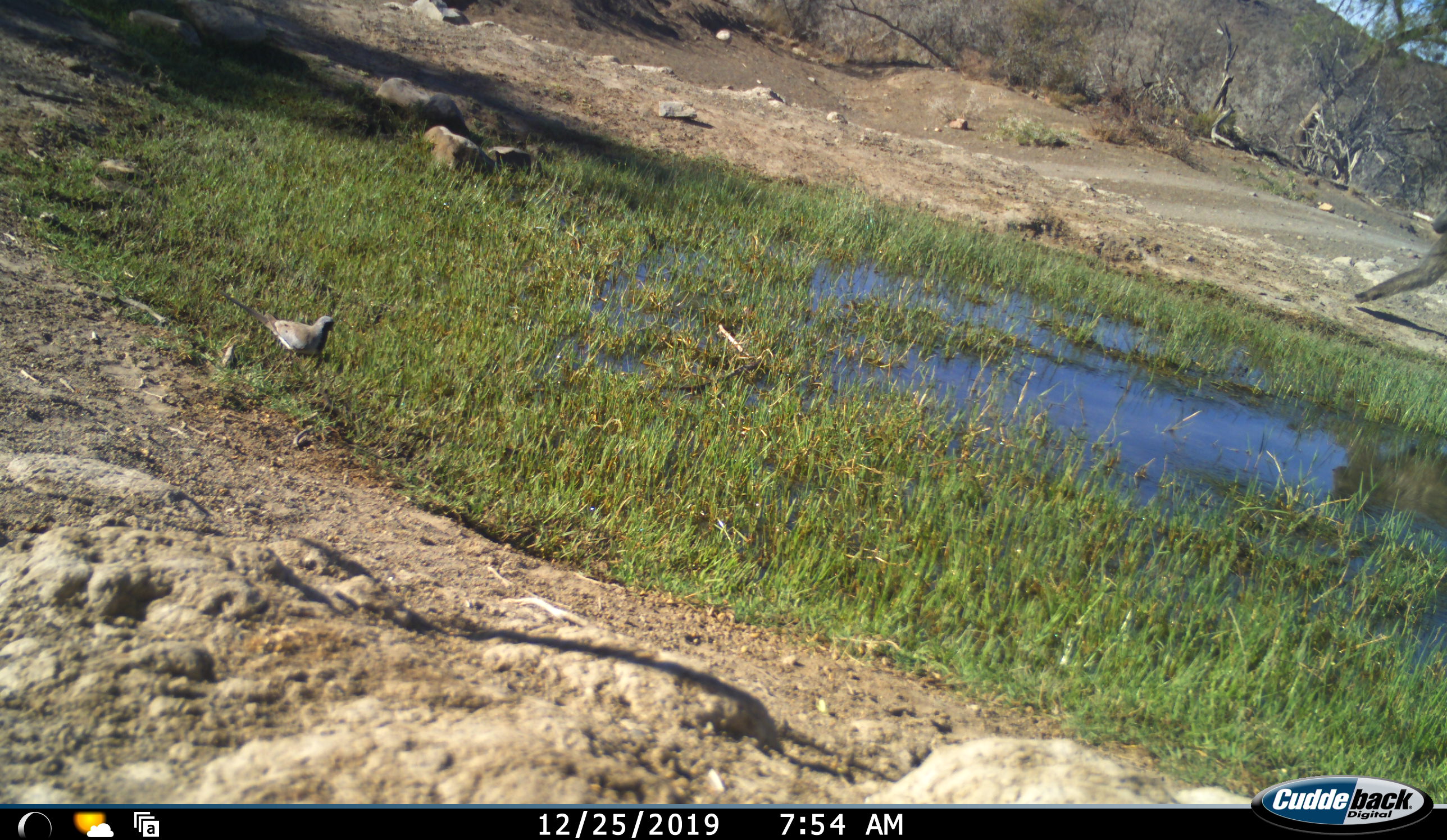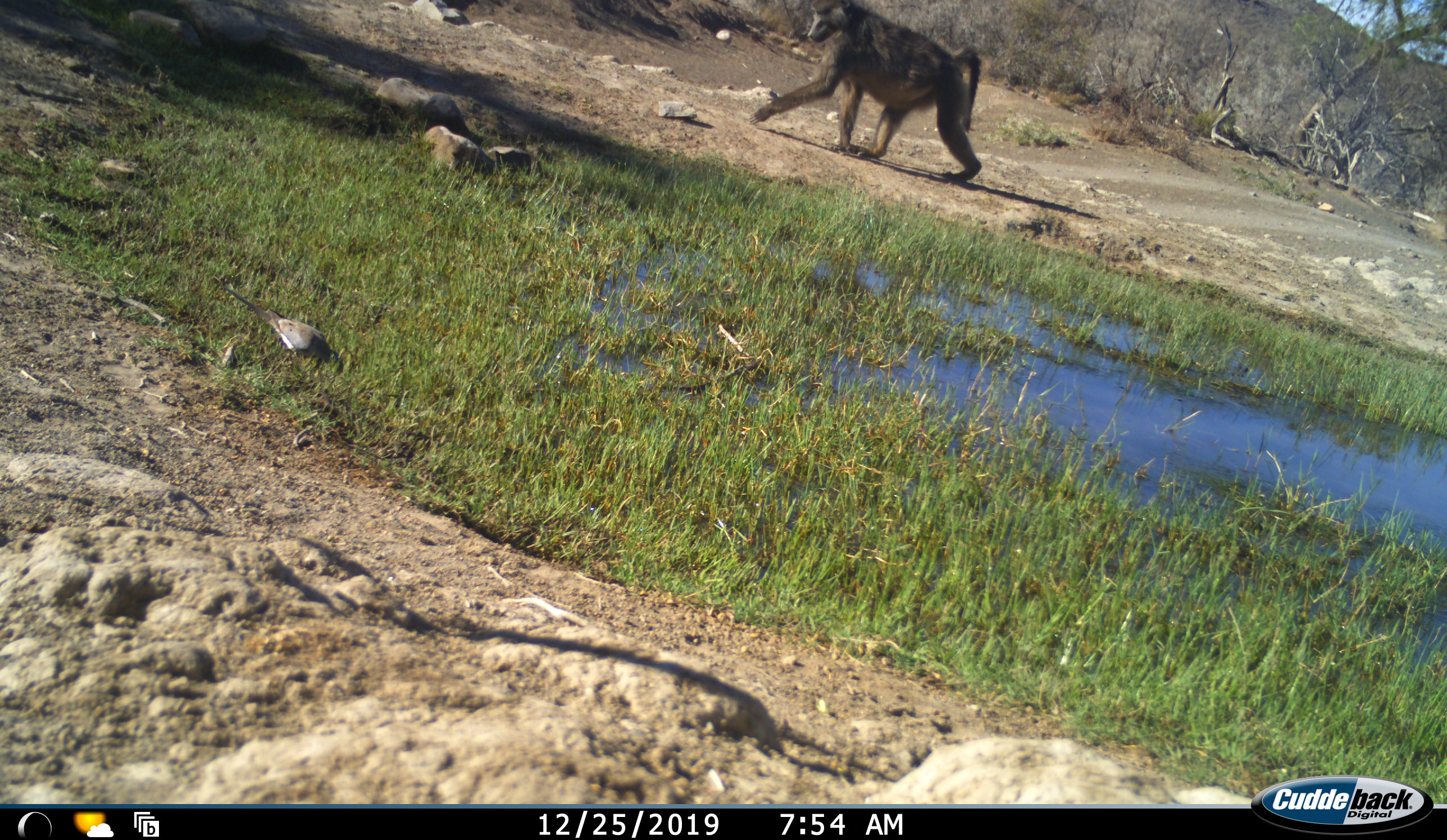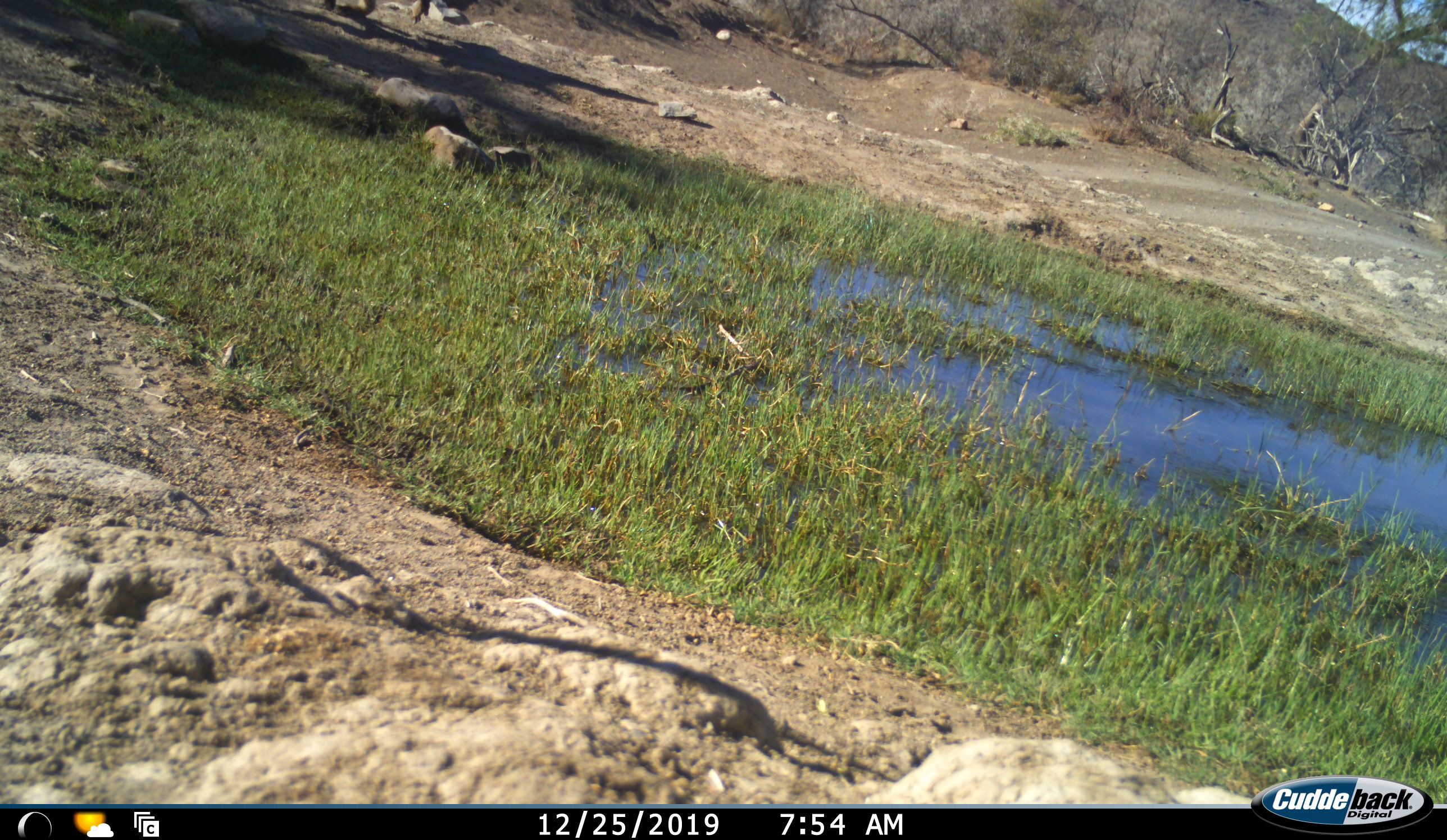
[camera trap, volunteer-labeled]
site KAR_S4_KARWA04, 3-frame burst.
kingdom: Animalia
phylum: Chordata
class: Mammalia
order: Primates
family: Cercopithecidae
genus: Papio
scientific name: Papio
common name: baboon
Baboon (Papio), count 1. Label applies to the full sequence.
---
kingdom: Animalia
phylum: Chordata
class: Aves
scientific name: Aves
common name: bird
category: birdother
Birdother (bird) (Aves), count 1. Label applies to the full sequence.